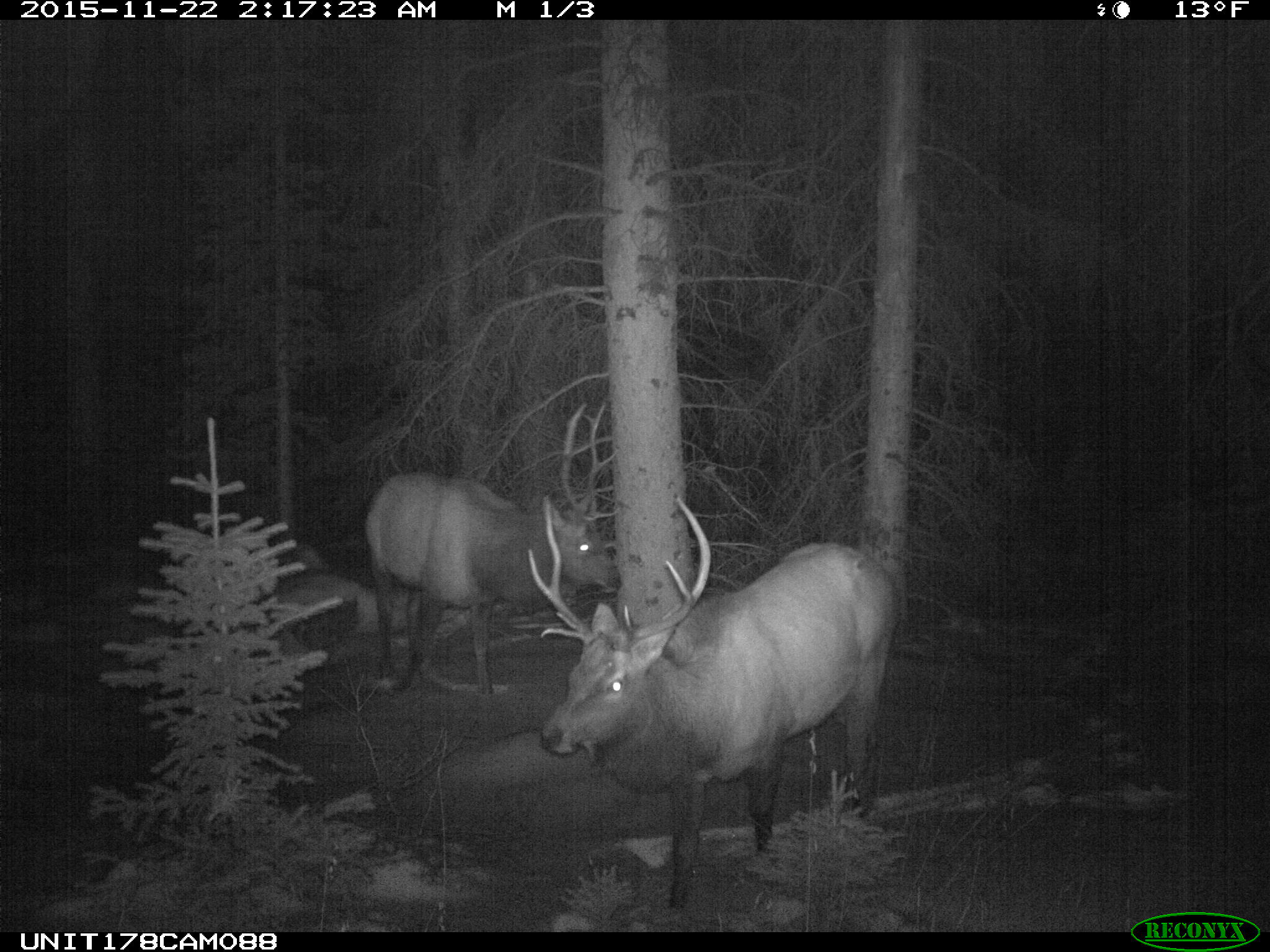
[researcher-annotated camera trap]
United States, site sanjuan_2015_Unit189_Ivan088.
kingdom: Animalia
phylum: Chordata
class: Mammalia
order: Artiodactyla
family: Cervidae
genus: Cervus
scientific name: Cervus elaphus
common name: red deer